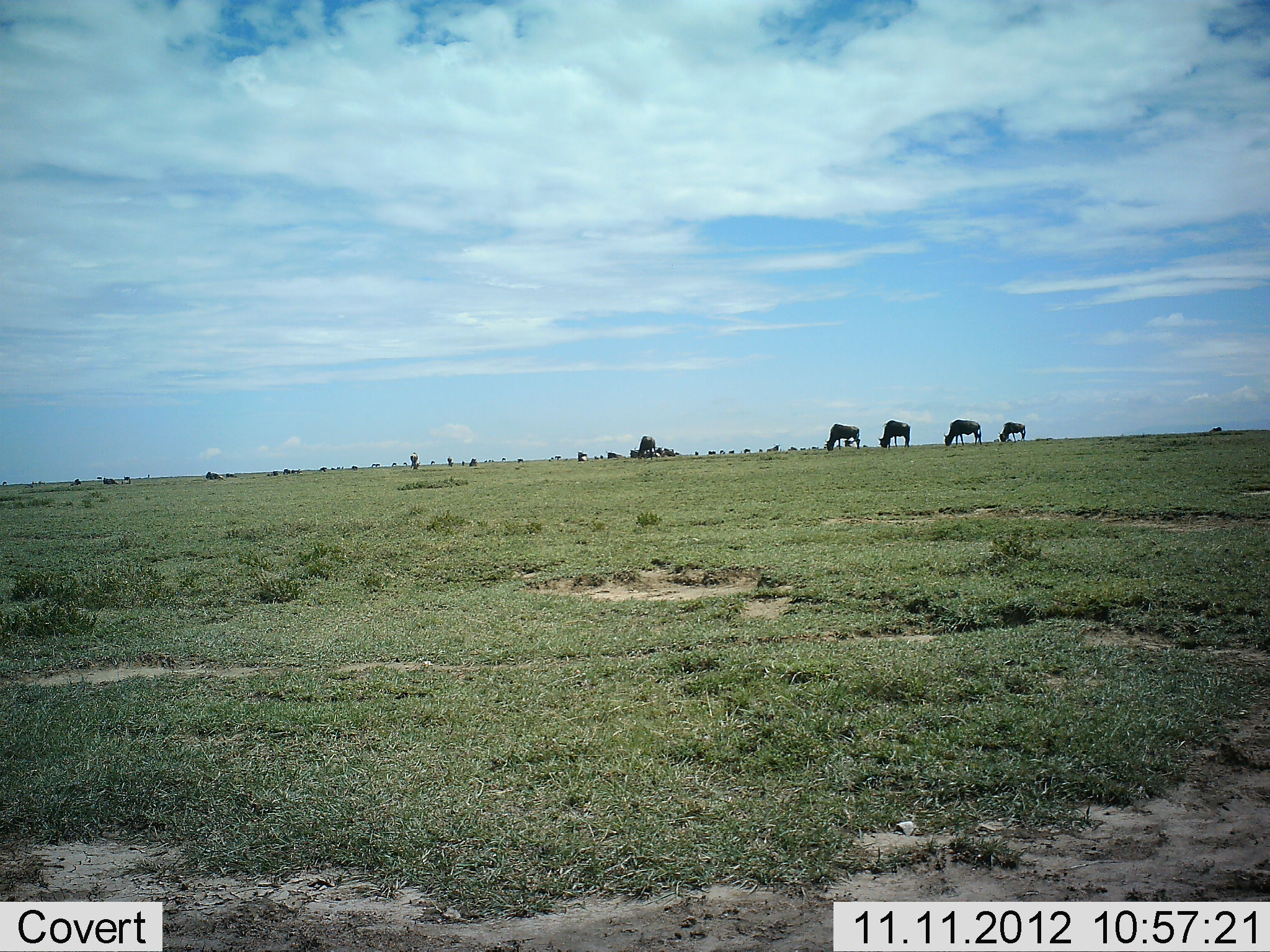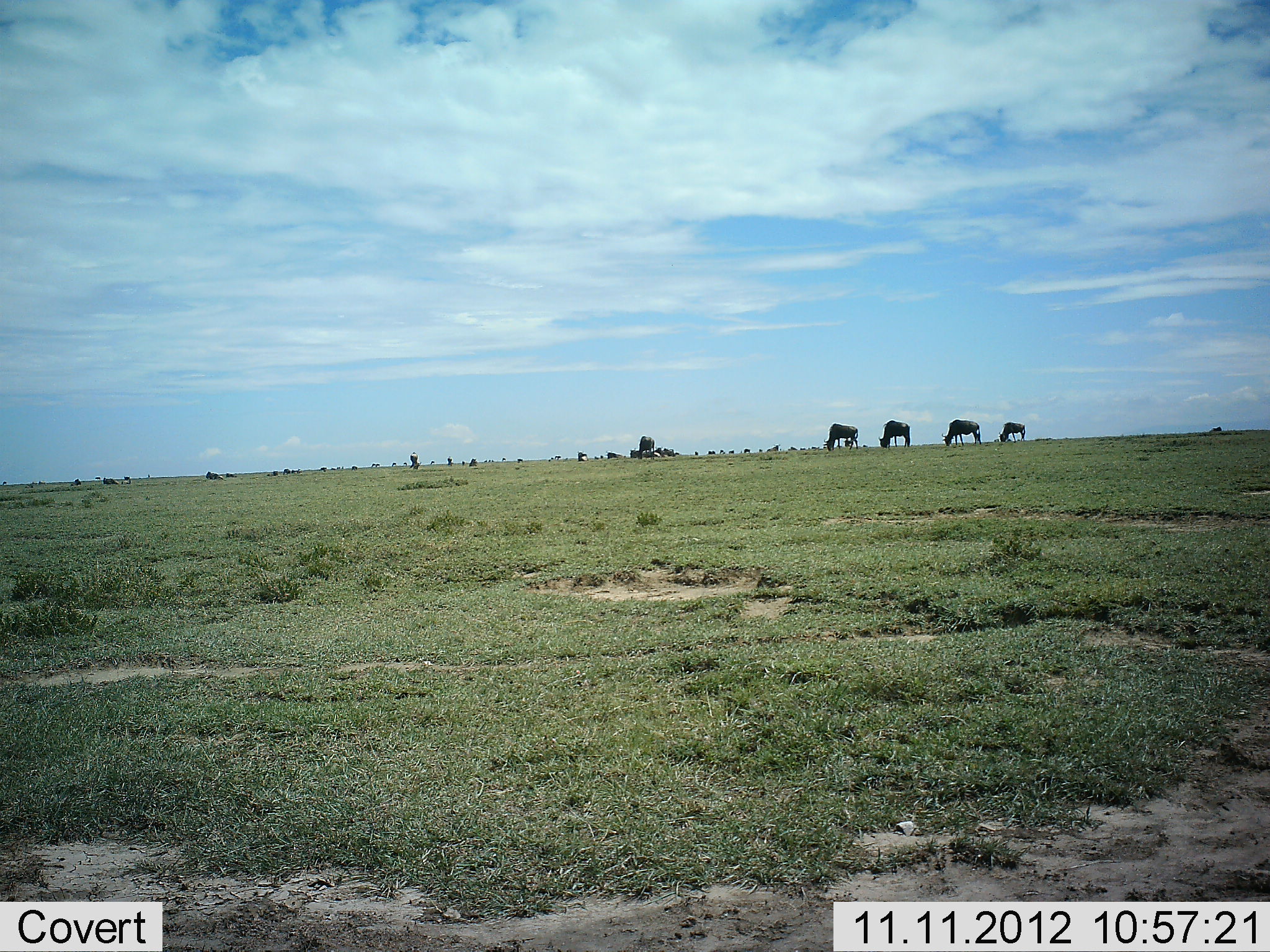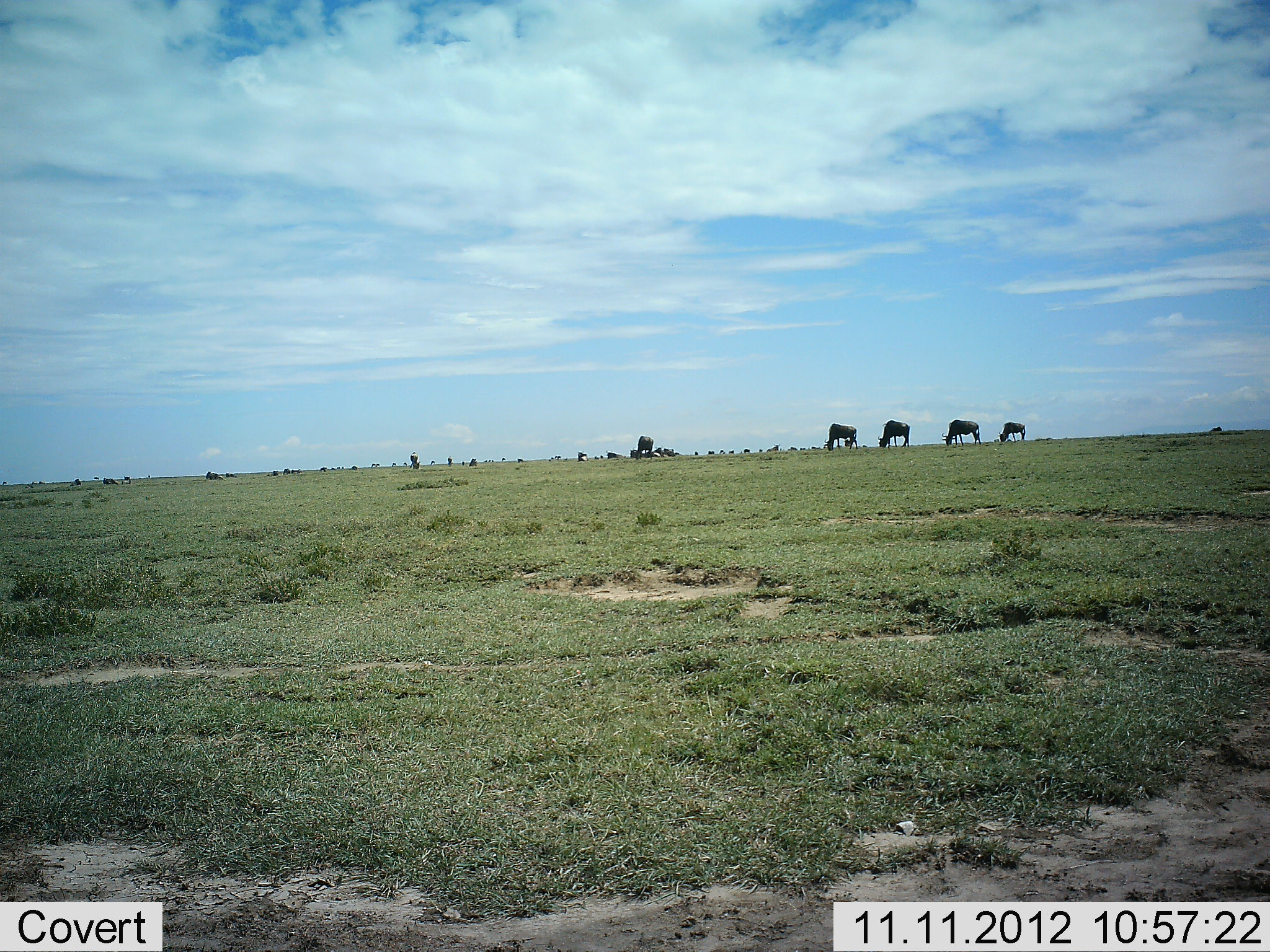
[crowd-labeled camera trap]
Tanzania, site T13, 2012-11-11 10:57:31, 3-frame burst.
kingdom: Animalia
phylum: Chordata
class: Mammalia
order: Artiodactyla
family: Bovidae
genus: Connochaetes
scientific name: Connochaetes taurinus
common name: blue wildebeest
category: wildebeest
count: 5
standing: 20%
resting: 10%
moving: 20%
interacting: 0%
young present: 0%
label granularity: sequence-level